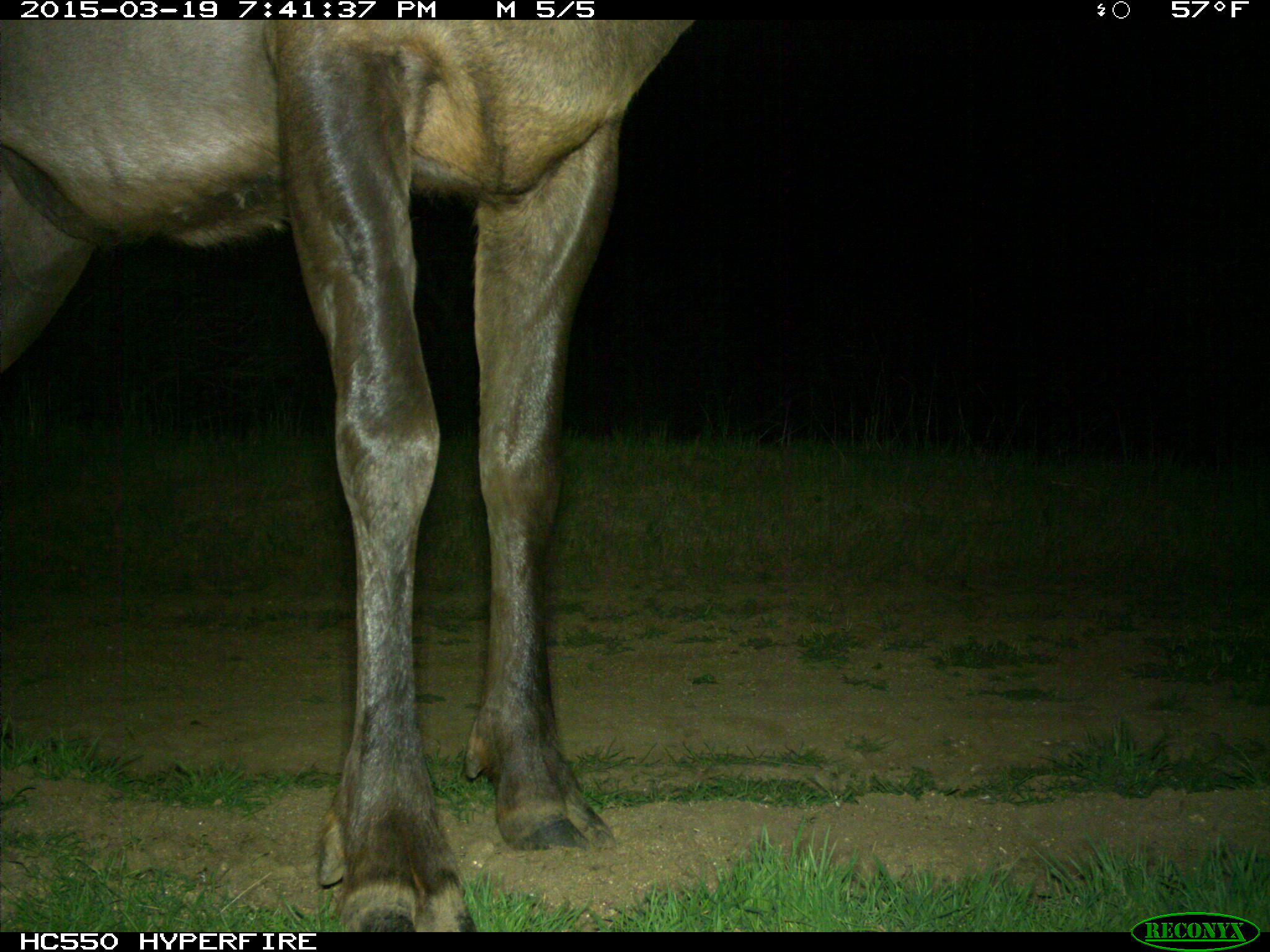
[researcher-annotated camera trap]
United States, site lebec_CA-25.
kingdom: Animalia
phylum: Chordata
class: Mammalia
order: Artiodactyla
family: Cervidae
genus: Cervus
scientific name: Cervus canadensis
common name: elk